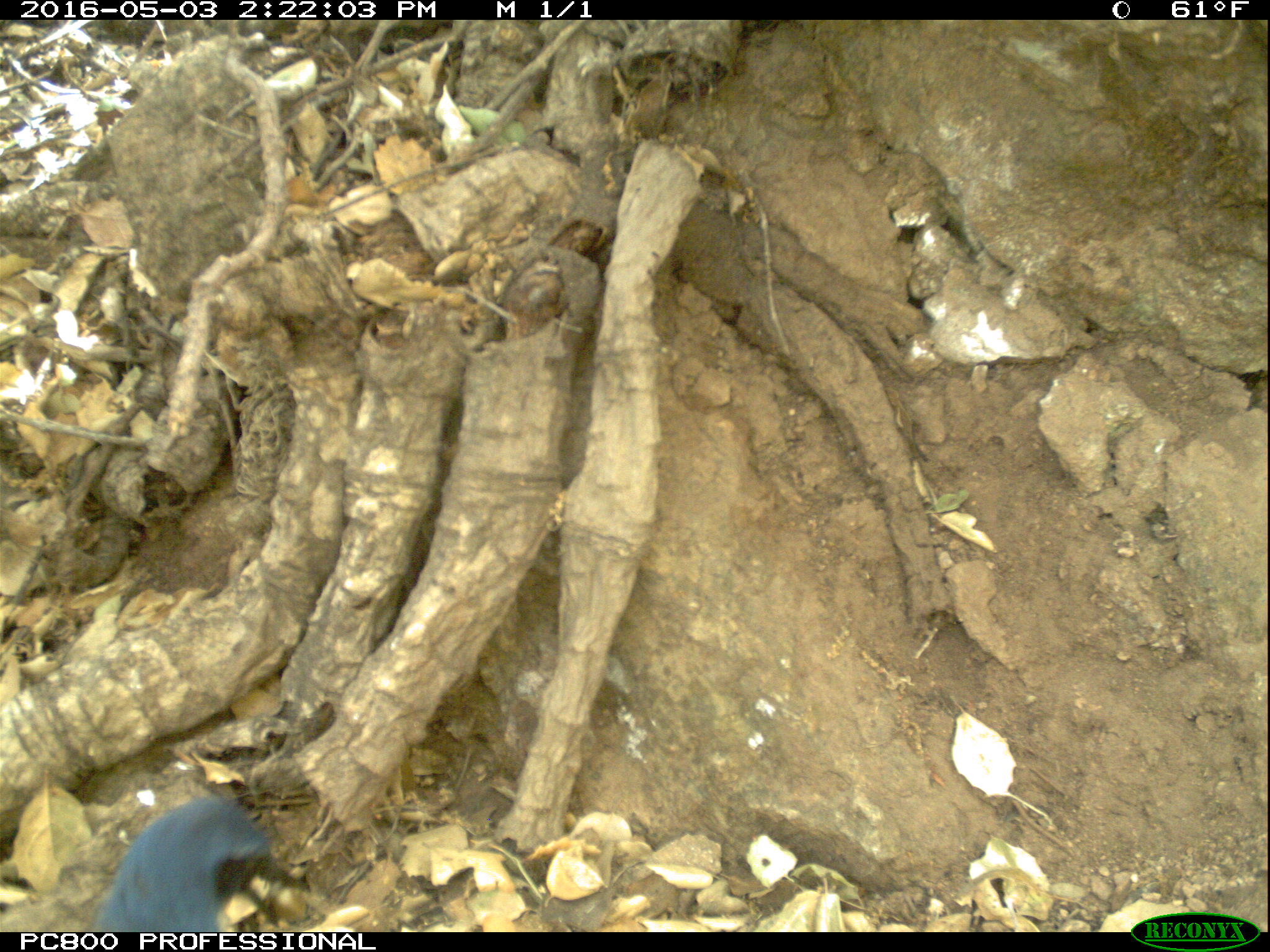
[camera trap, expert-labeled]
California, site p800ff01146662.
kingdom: Animalia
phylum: Chordata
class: Aves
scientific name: Aves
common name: bird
Bird (Aves).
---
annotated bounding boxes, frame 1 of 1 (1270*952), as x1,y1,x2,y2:
bird: 91,795,310,932